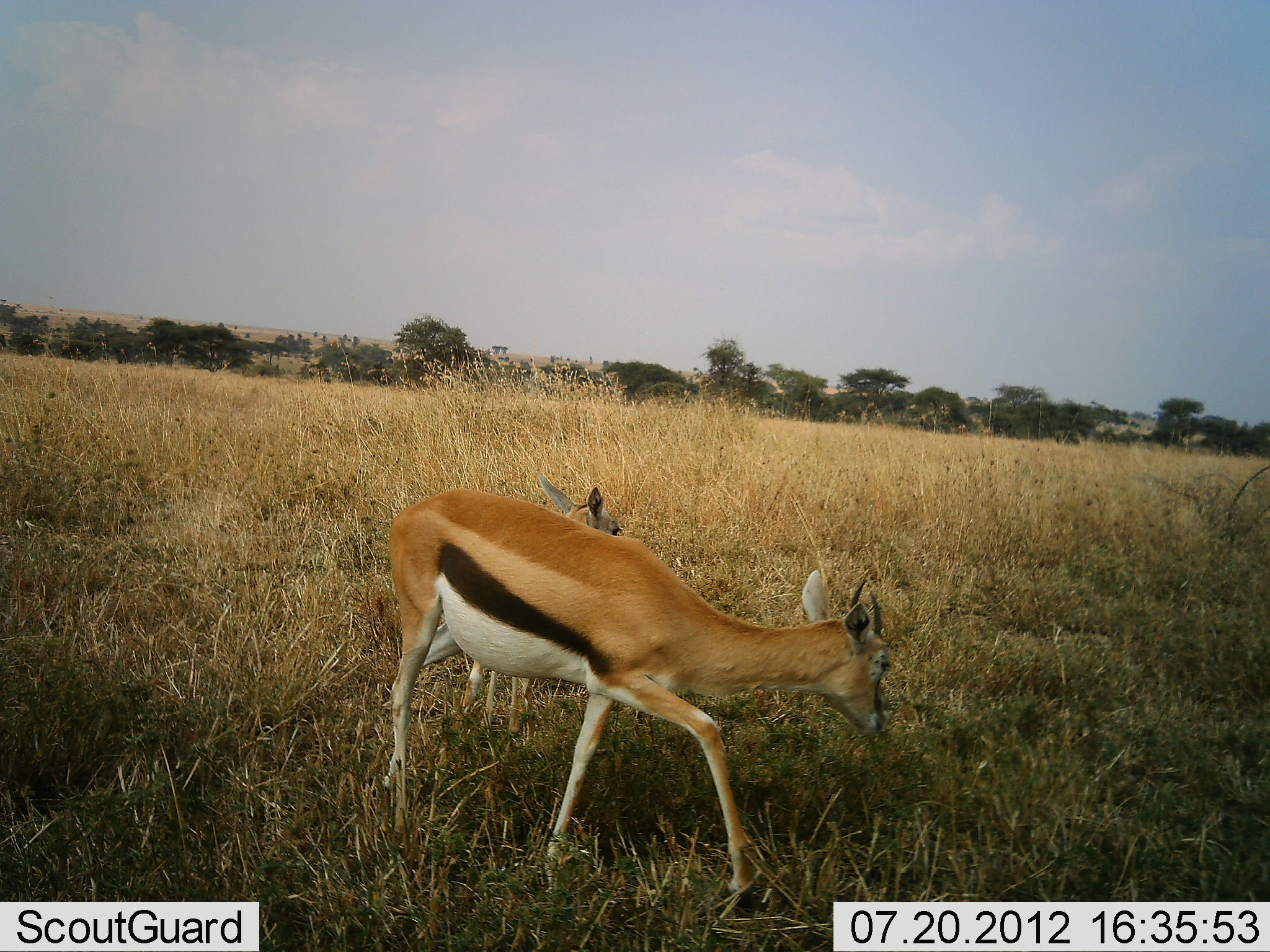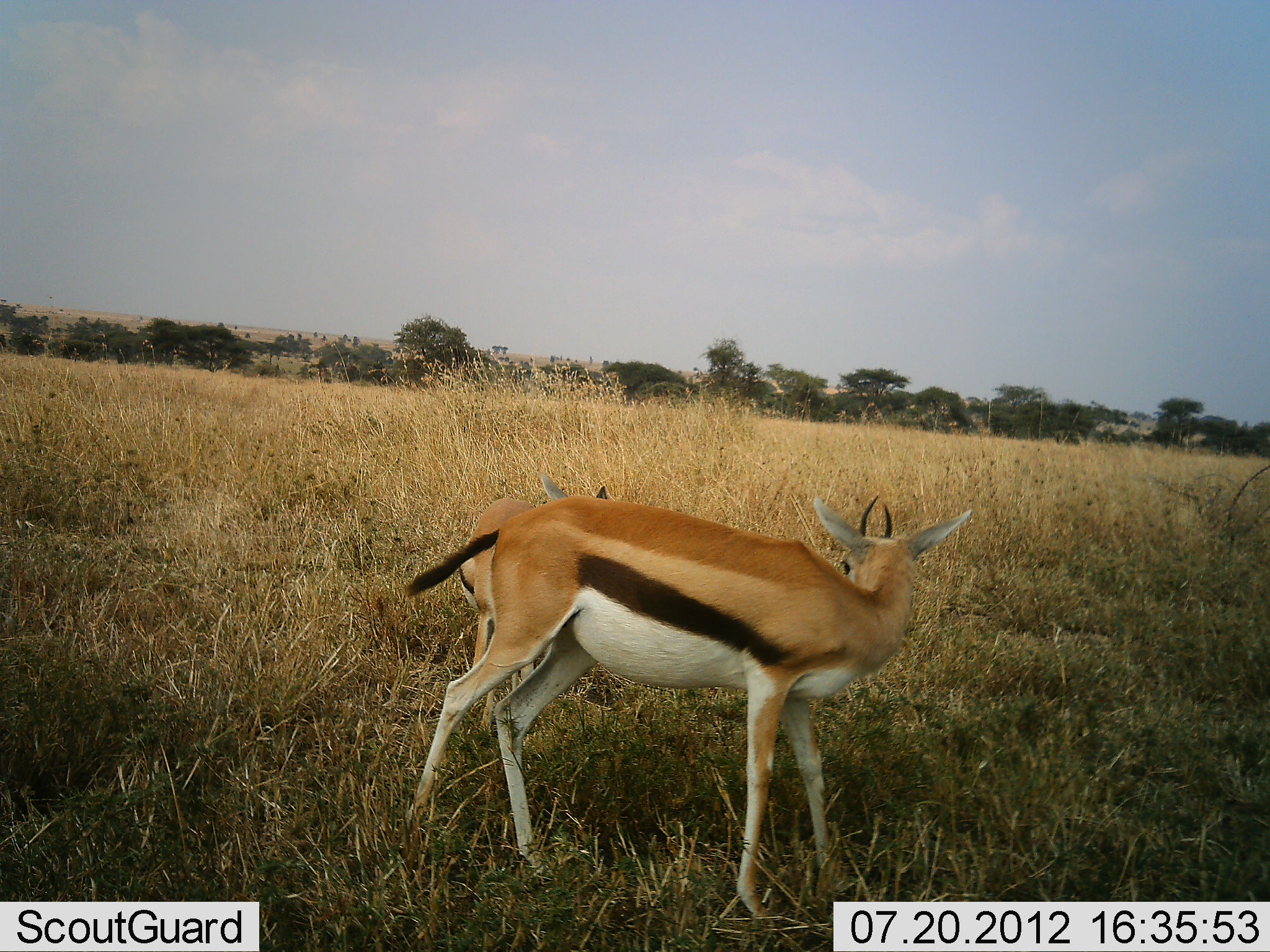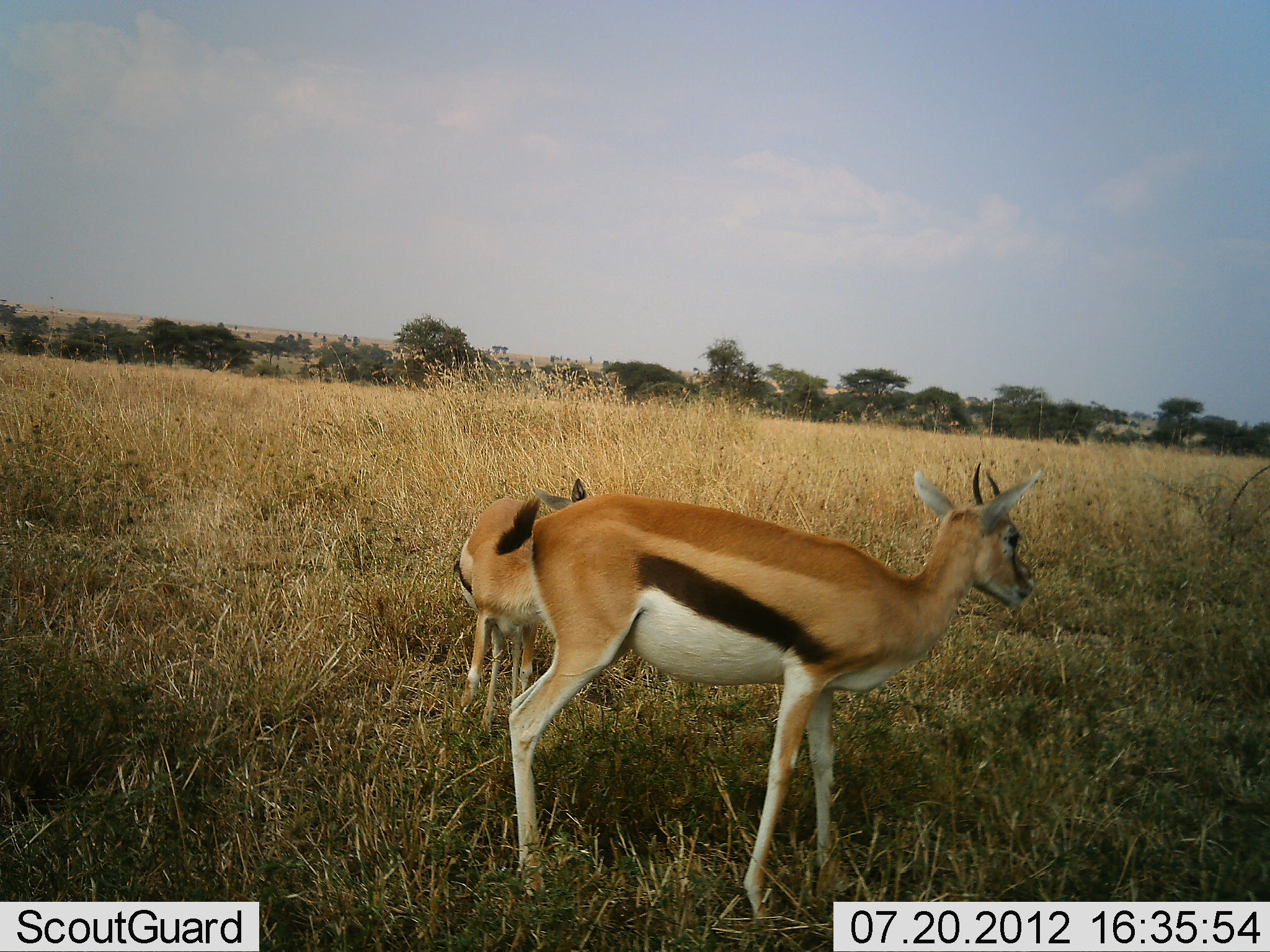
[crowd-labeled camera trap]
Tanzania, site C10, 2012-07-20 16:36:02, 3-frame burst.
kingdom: Animalia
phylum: Chordata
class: Mammalia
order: Artiodactyla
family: Bovidae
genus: Eudorcas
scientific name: Eudorcas thomsonii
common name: thomson's gazelle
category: gazellethomsons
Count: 2.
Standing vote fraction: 40%.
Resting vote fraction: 10%.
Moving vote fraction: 50%.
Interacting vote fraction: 40%.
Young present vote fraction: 10%.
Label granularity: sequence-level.